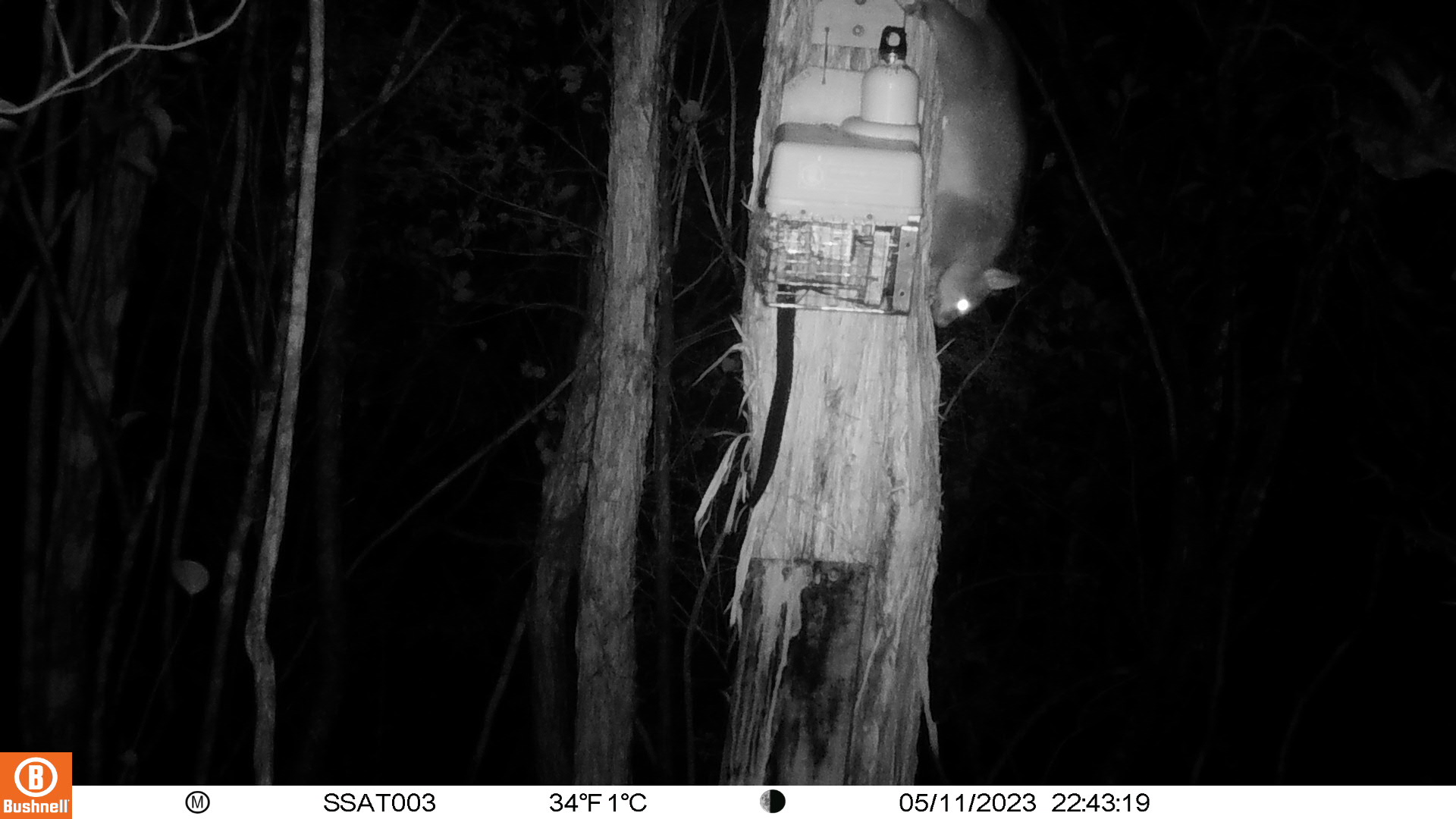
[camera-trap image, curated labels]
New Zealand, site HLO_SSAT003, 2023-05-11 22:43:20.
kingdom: Animalia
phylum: Chordata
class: Mammalia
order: Diprotodontia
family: Phalangeridae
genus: Trichosurus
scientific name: Trichosurus vulpecula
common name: common brushtail possum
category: possum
Possum (common brushtail possum) (Trichosurus vulpecula).